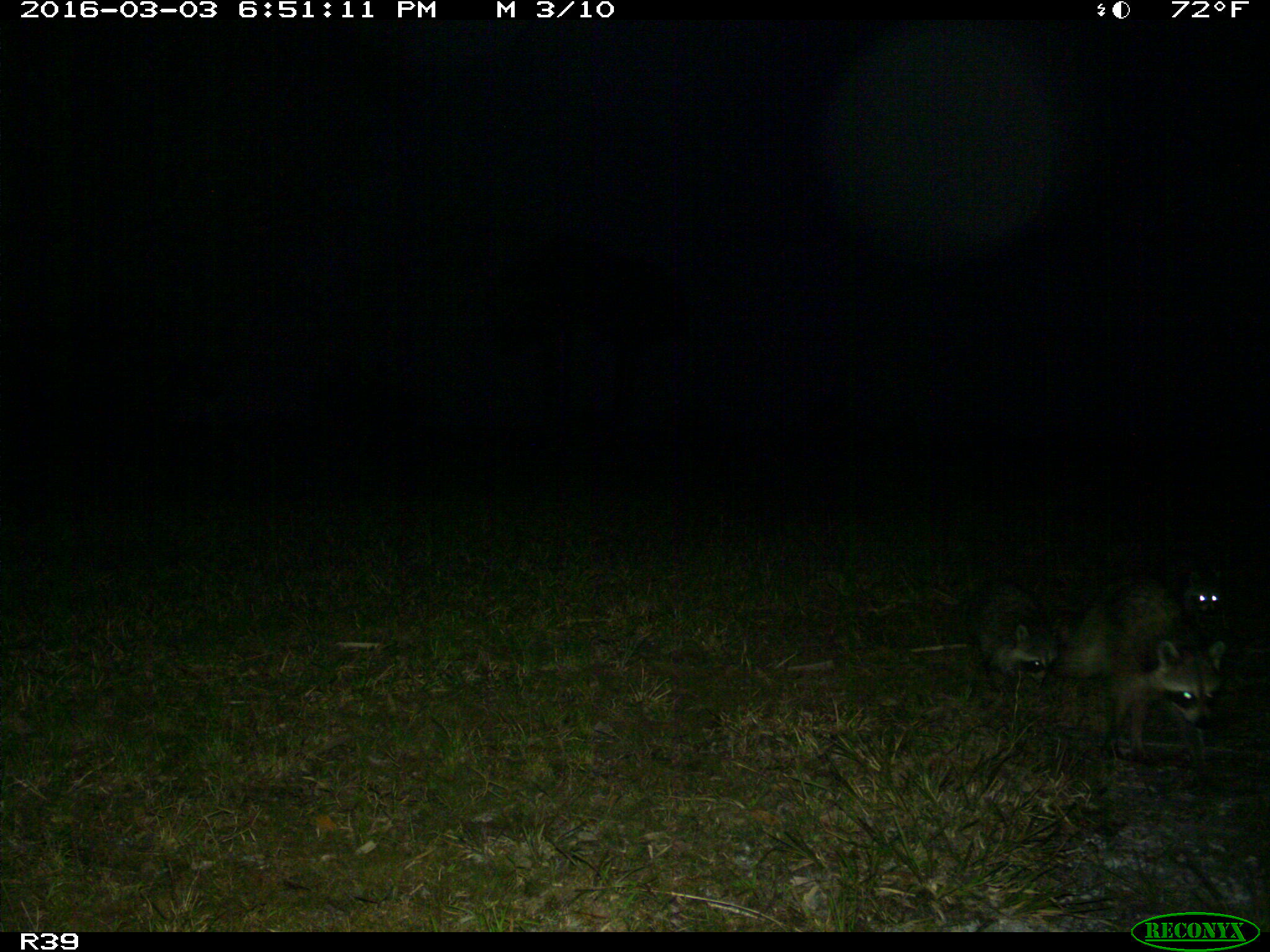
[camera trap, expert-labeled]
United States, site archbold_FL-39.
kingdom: Animalia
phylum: Chordata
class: Mammalia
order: Carnivora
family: Procyonidae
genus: Procyon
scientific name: Procyon lotor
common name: common raccoon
Procyon lotor (common raccoon).